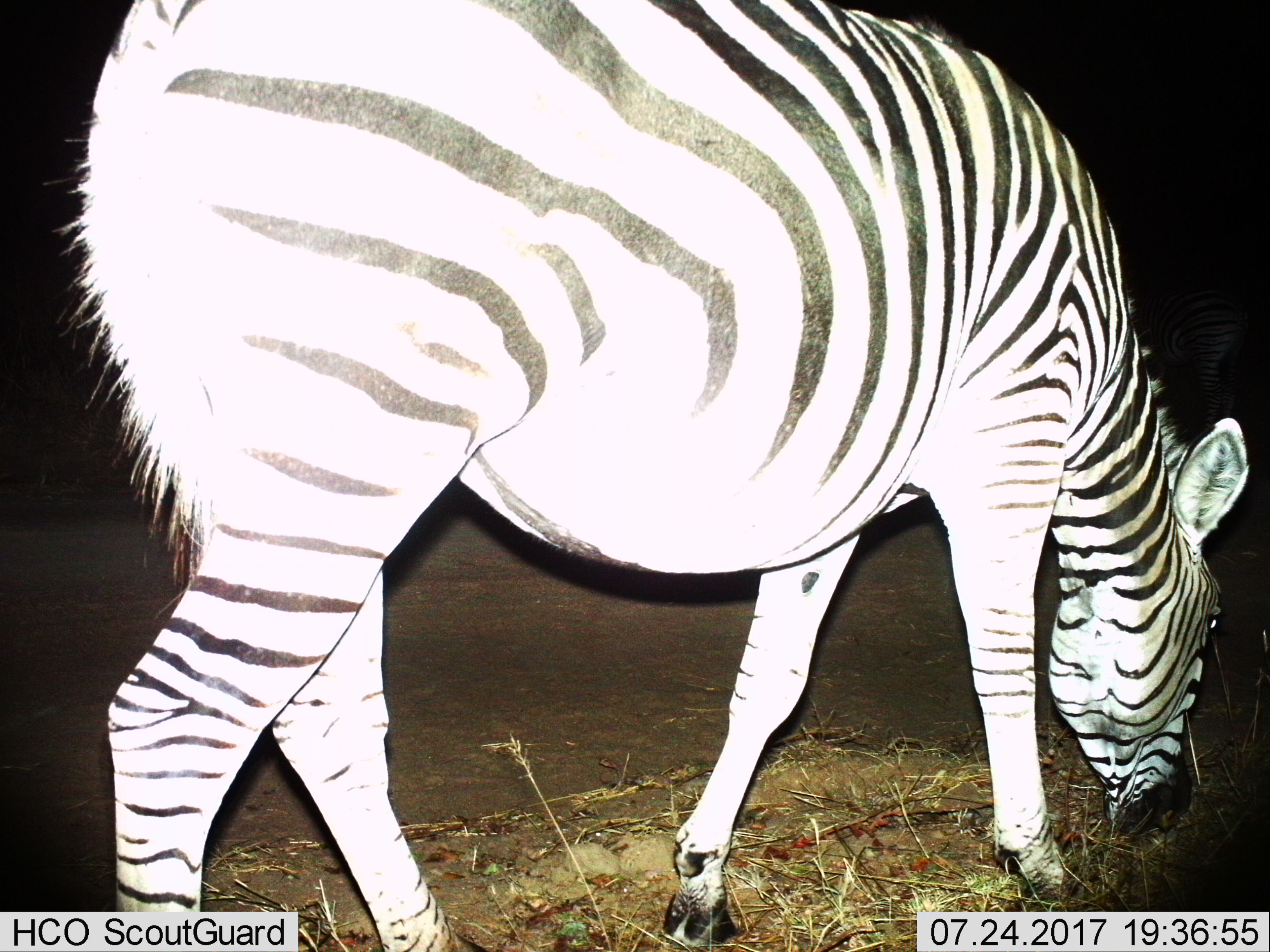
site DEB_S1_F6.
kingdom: Animalia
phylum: Chordata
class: Mammalia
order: Perissodactyla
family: Equidae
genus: Equus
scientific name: Equus quagga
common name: plains zebra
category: zebraplains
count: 1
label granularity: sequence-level